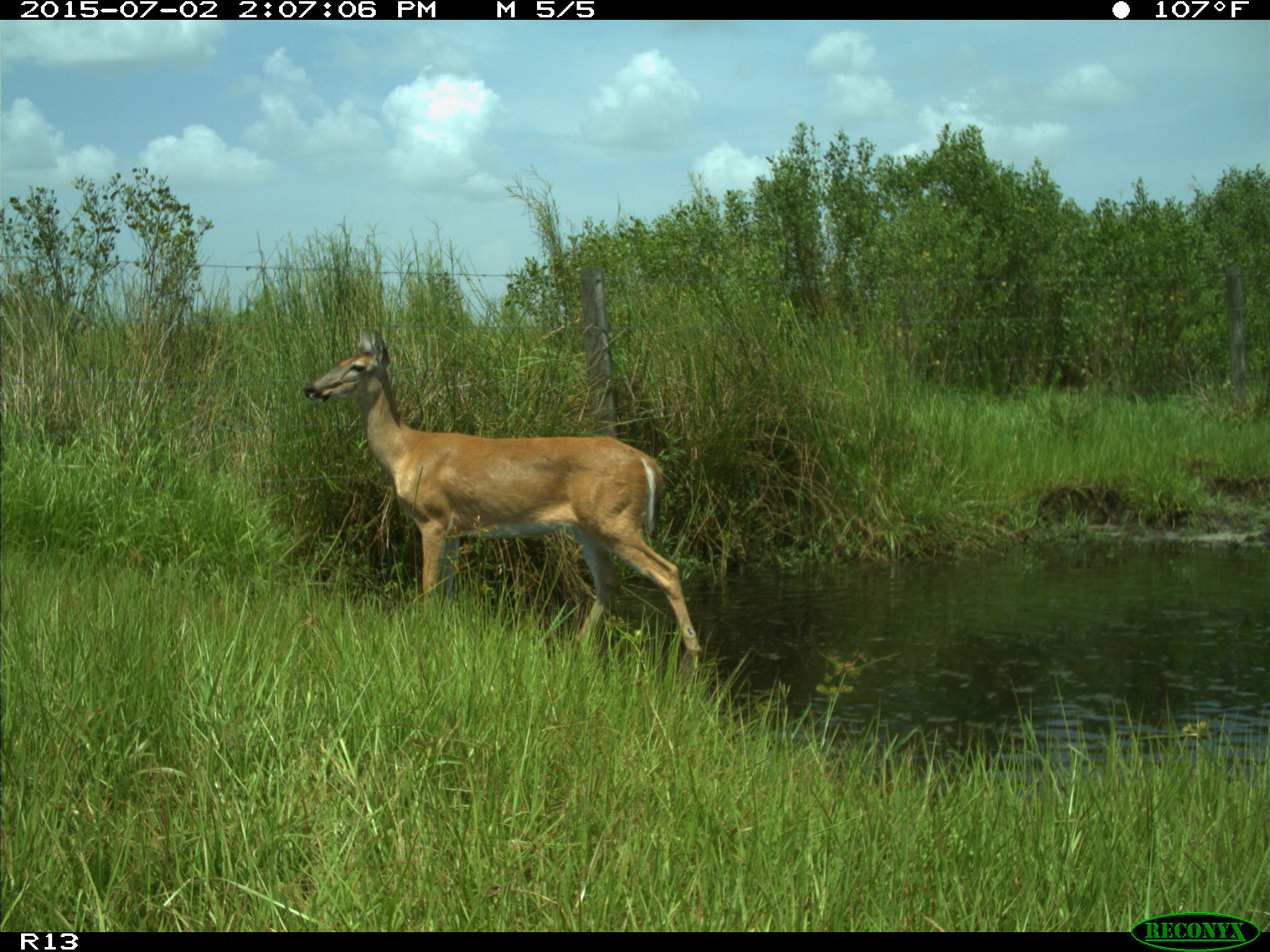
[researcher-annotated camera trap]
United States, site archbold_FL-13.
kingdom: Animalia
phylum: Chordata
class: Mammalia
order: Artiodactyla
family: Cervidae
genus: Odocoileus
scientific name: Odocoileus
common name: deer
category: unidentified deer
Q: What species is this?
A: Unidentified deer (deer) (Odocoileus).